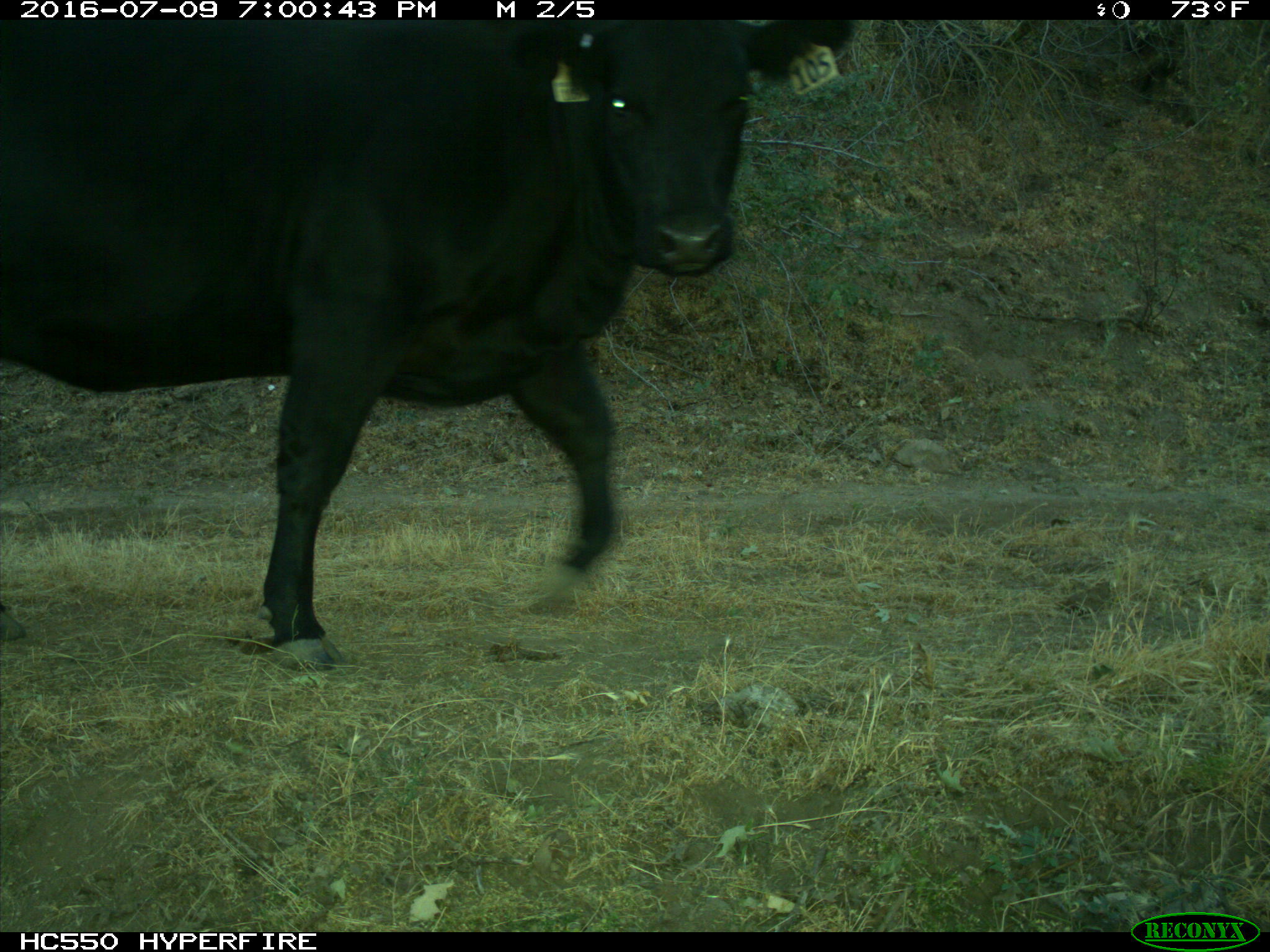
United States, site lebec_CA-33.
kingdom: Animalia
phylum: Chordata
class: Mammalia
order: Artiodactyla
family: Bovidae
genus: Bos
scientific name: Bos taurus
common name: domestic cow